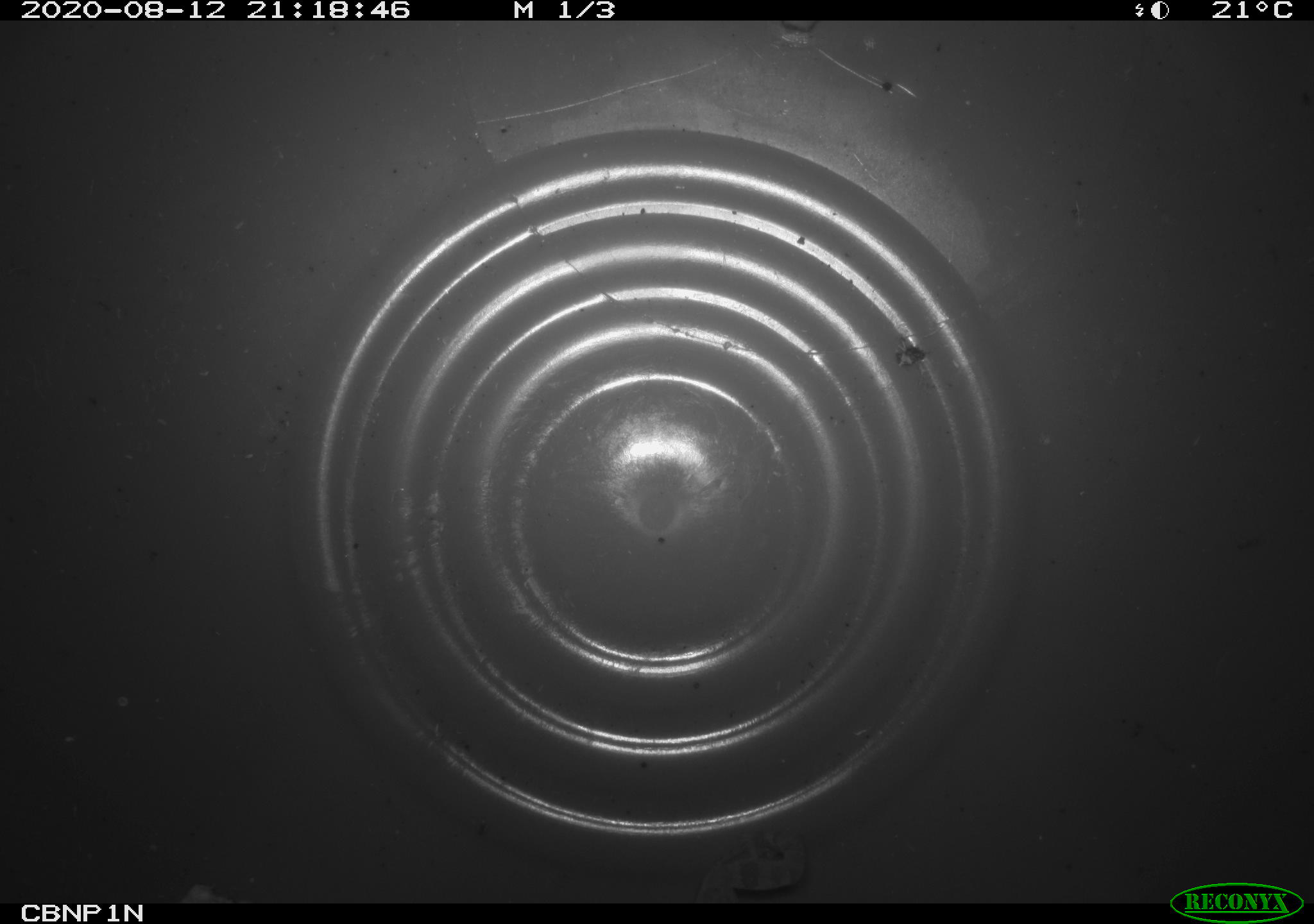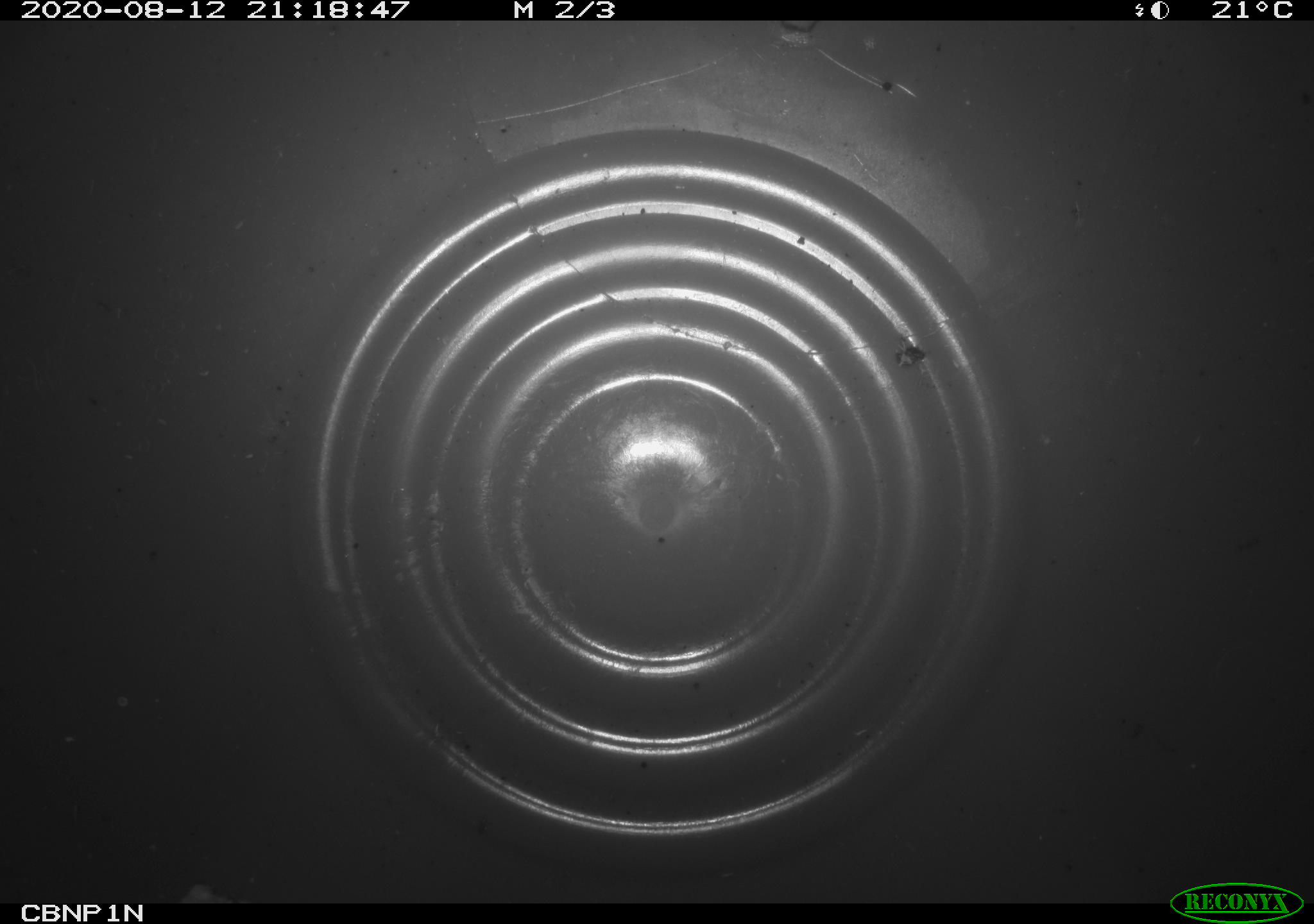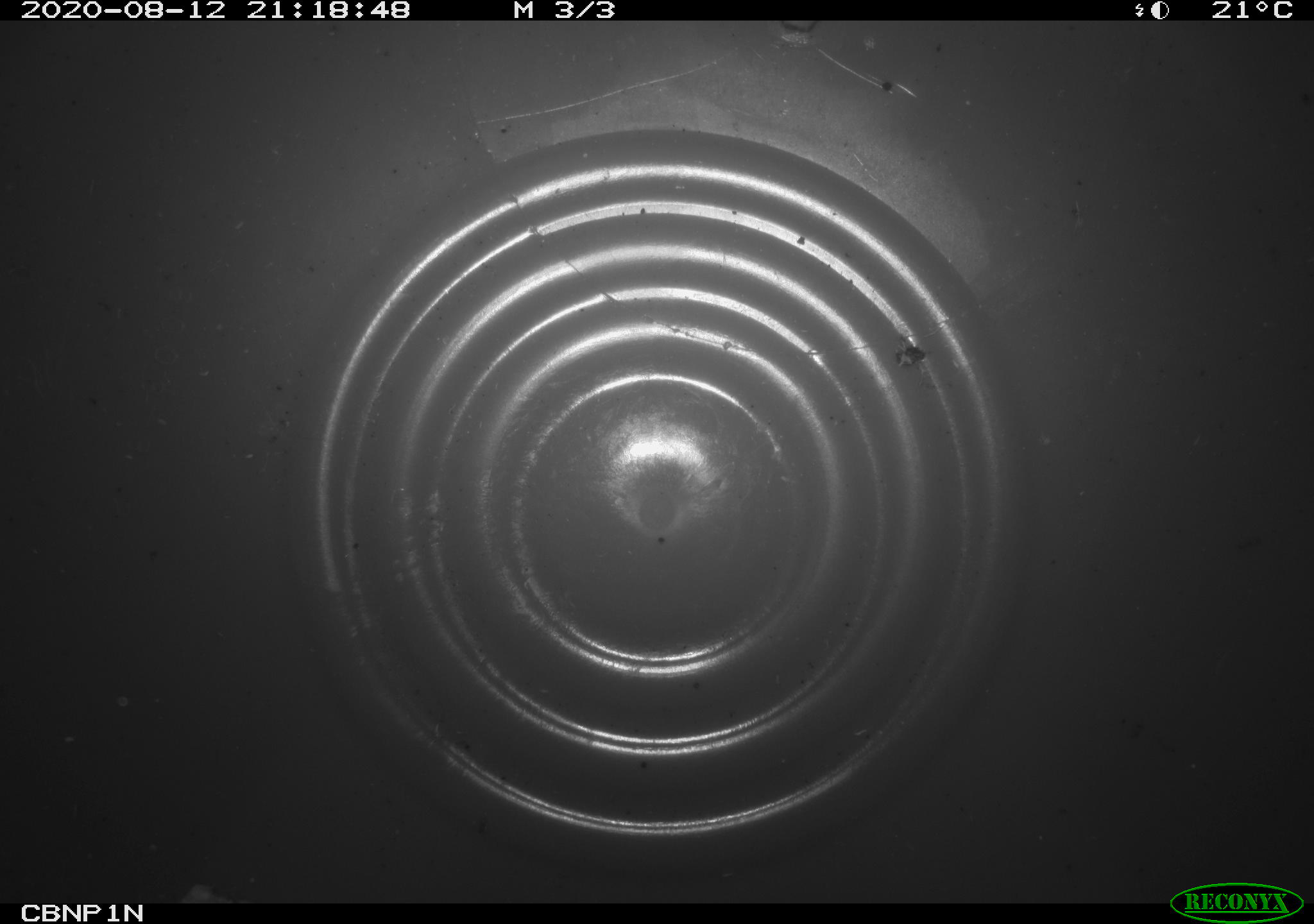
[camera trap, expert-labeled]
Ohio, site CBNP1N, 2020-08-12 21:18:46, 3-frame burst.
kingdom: Animalia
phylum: Chordata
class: Amphibia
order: Anura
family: Bufonidae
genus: Anaxyrus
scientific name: Anaxyrus americanus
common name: american toad